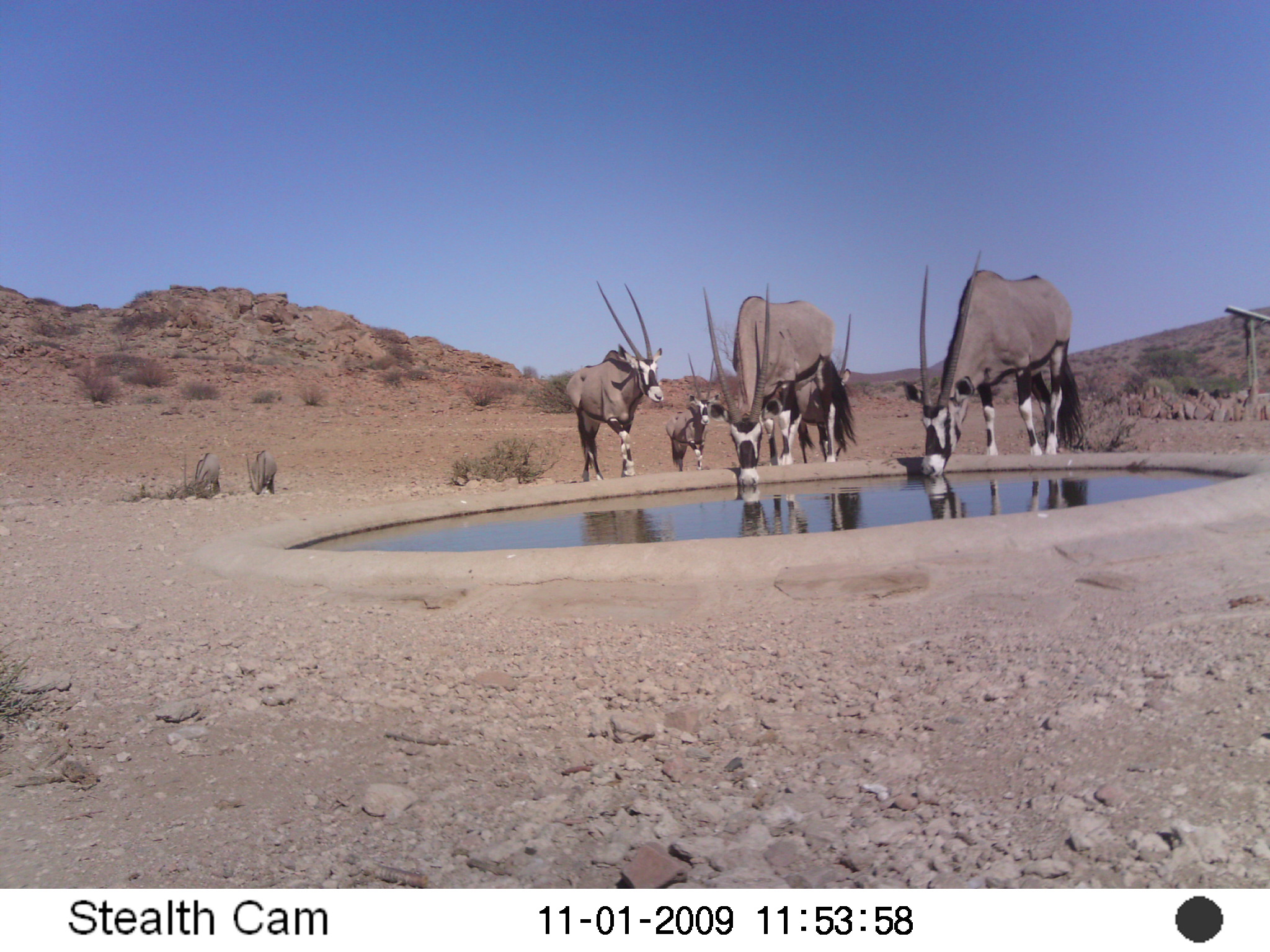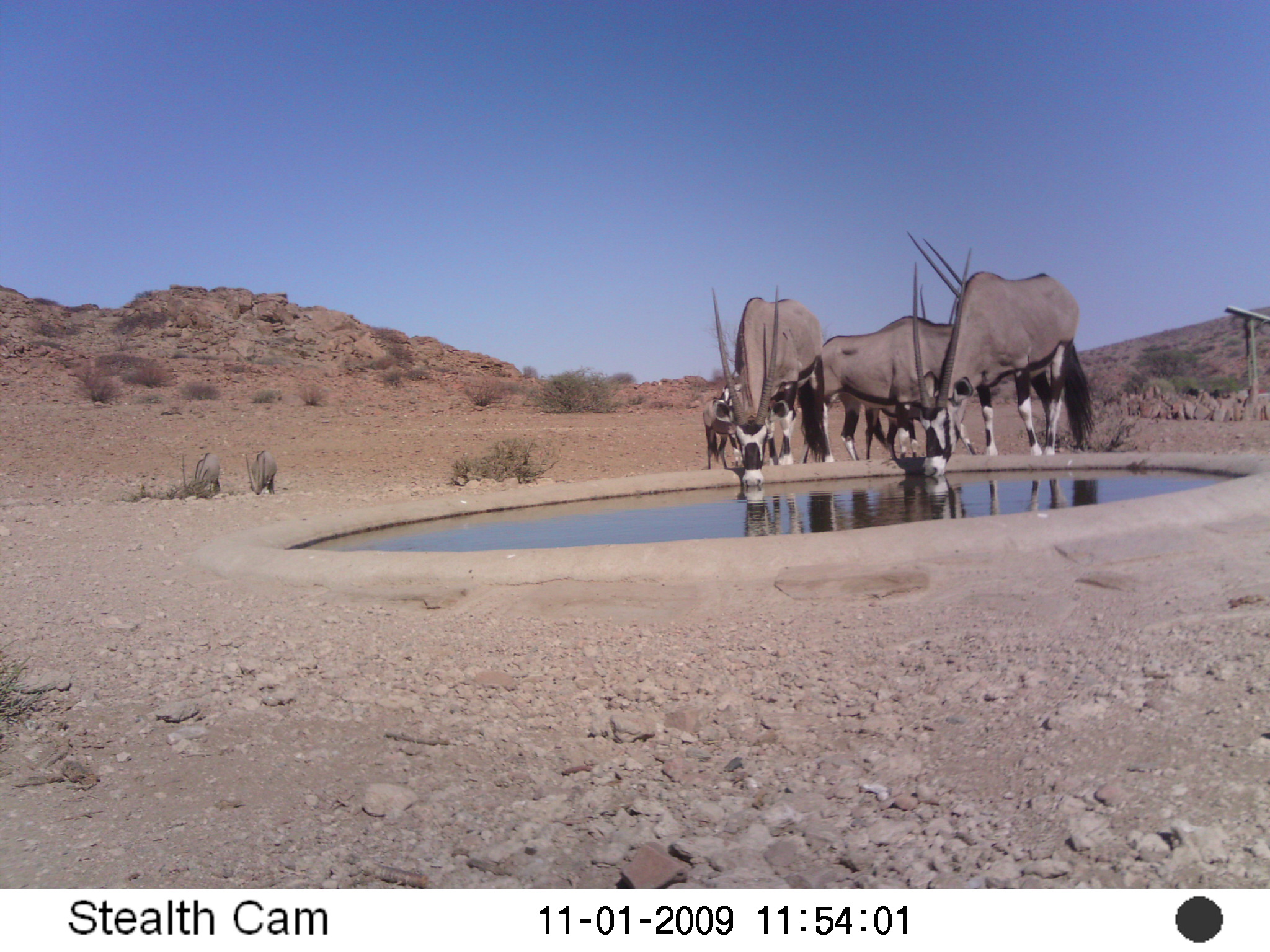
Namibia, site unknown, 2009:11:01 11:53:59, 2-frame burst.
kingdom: Animalia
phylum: Chordata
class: Mammalia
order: Artiodactyla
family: Bovidae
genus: Oryx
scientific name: Oryx gazella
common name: gemsbok